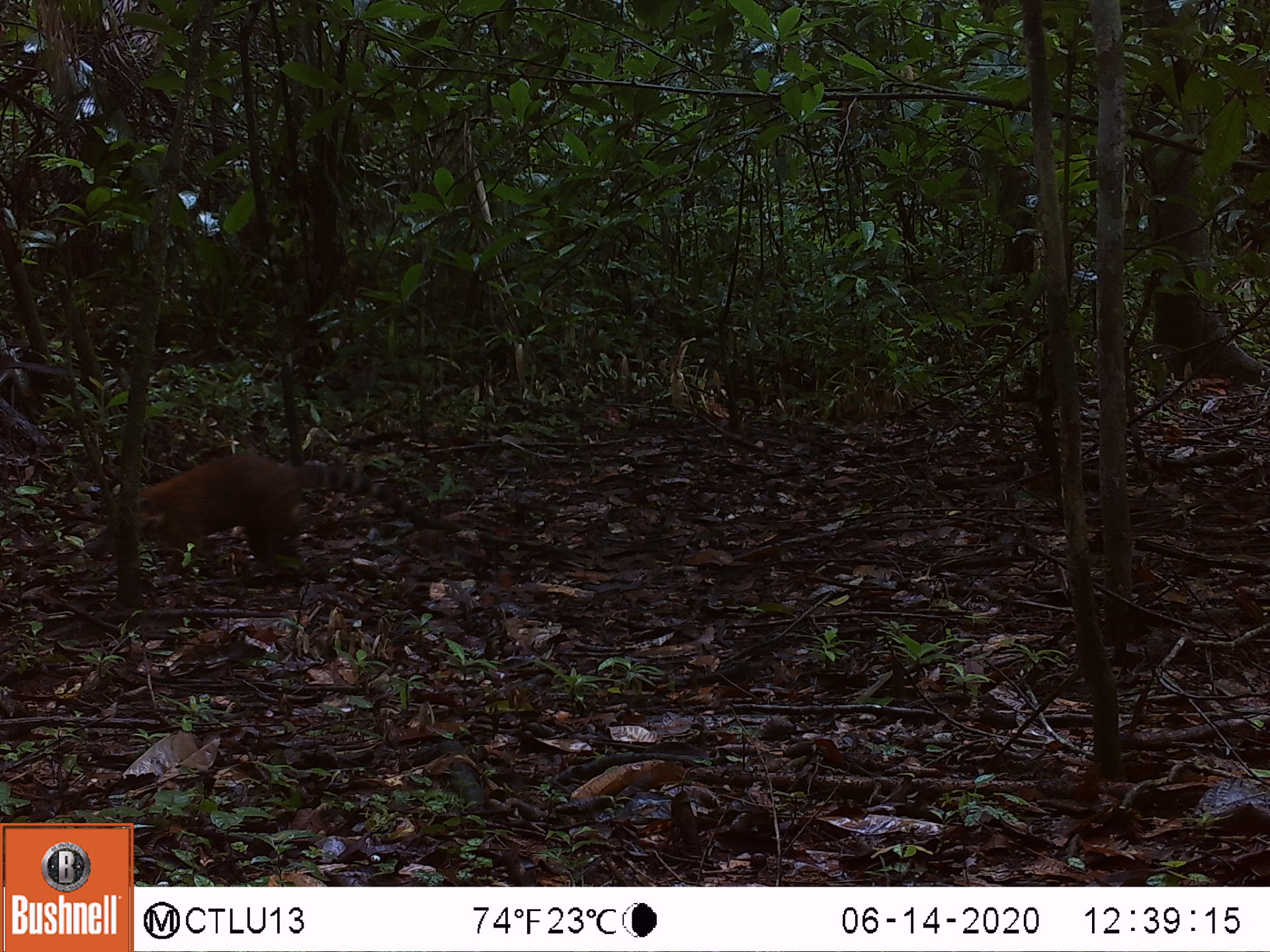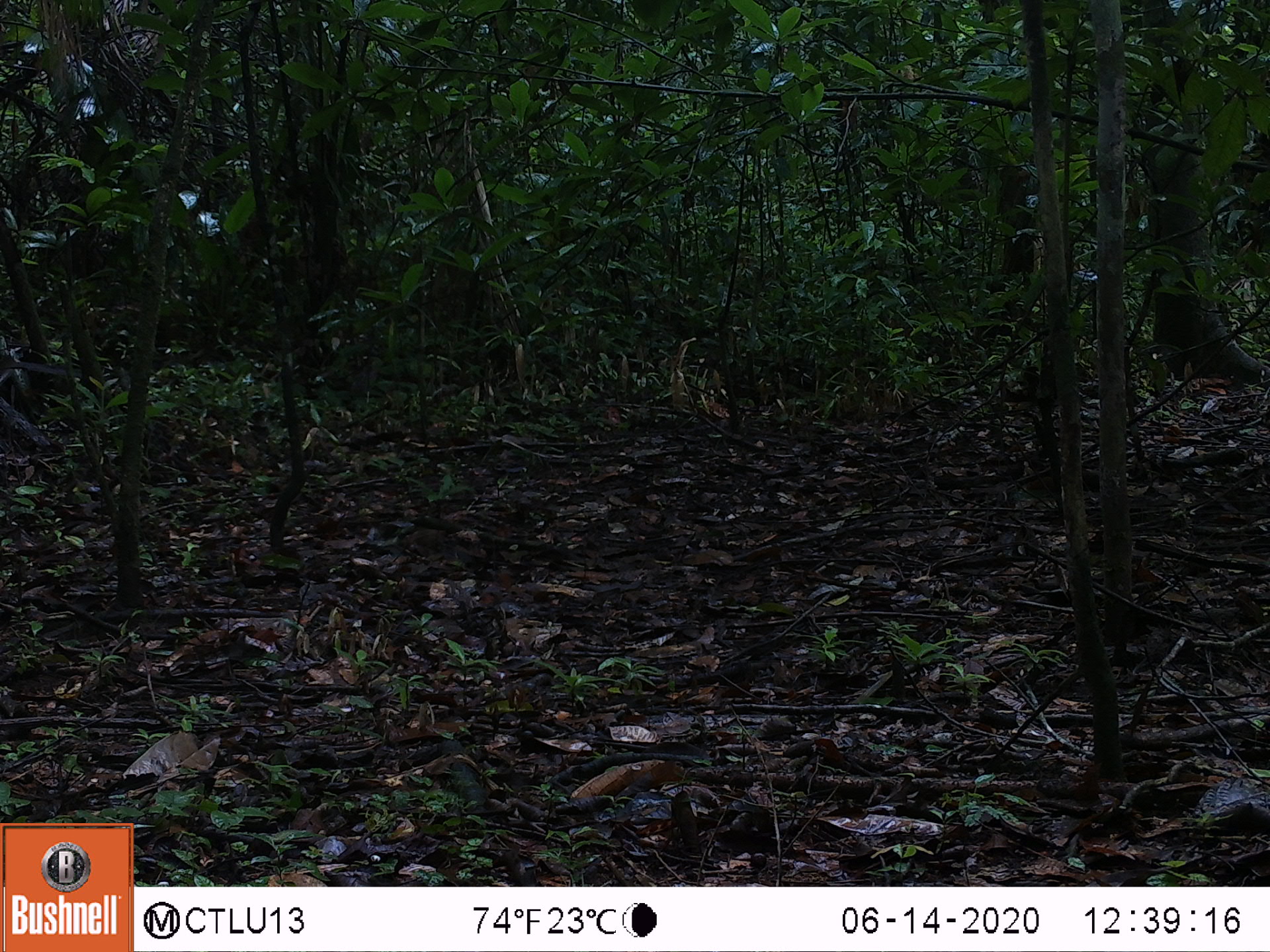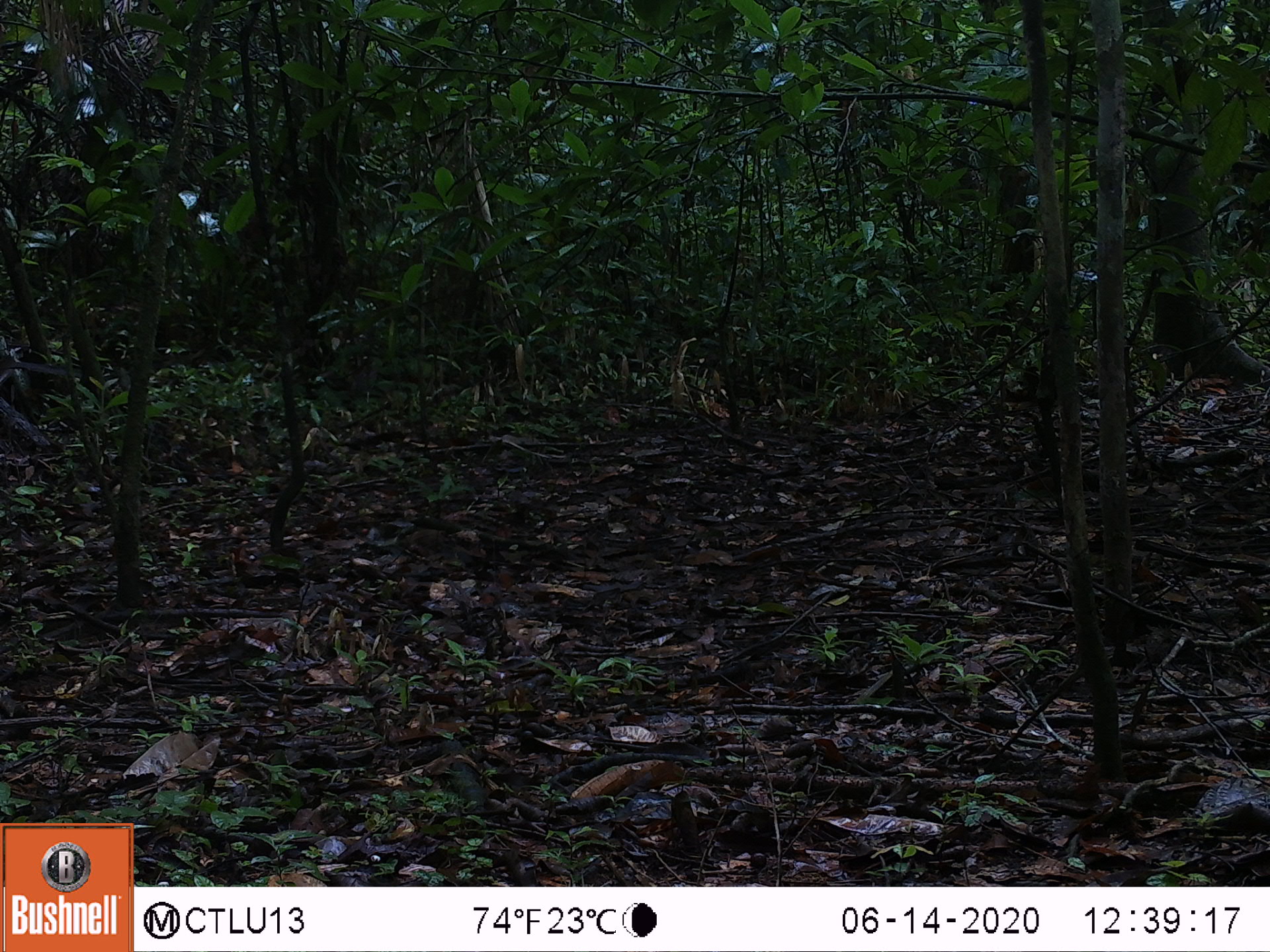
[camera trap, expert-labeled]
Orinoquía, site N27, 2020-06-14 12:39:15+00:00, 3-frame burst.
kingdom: Animalia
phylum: Chordata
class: Mammalia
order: Carnivora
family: Procyonidae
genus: Nasua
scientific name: Nasua nasua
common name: south american coati